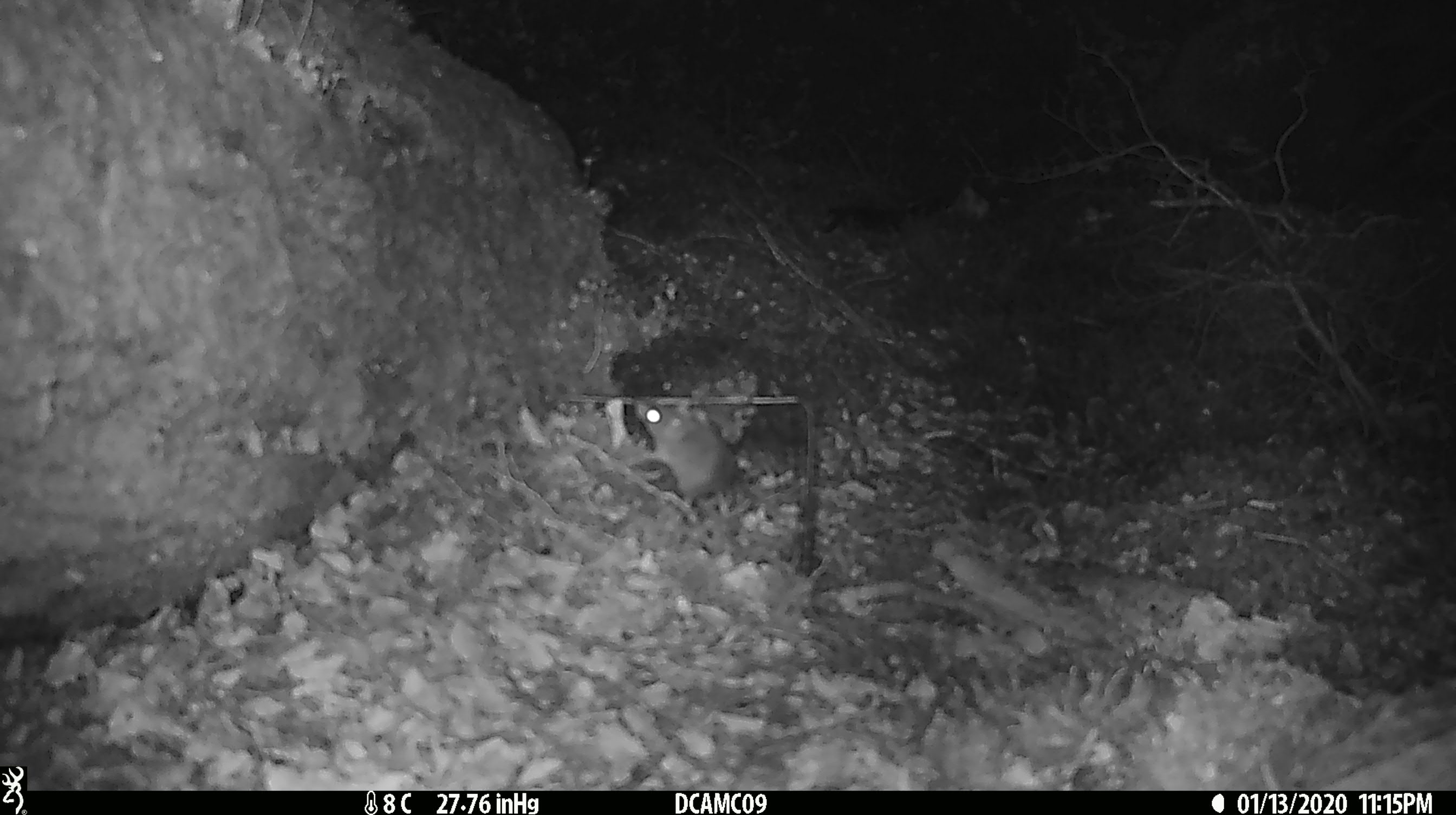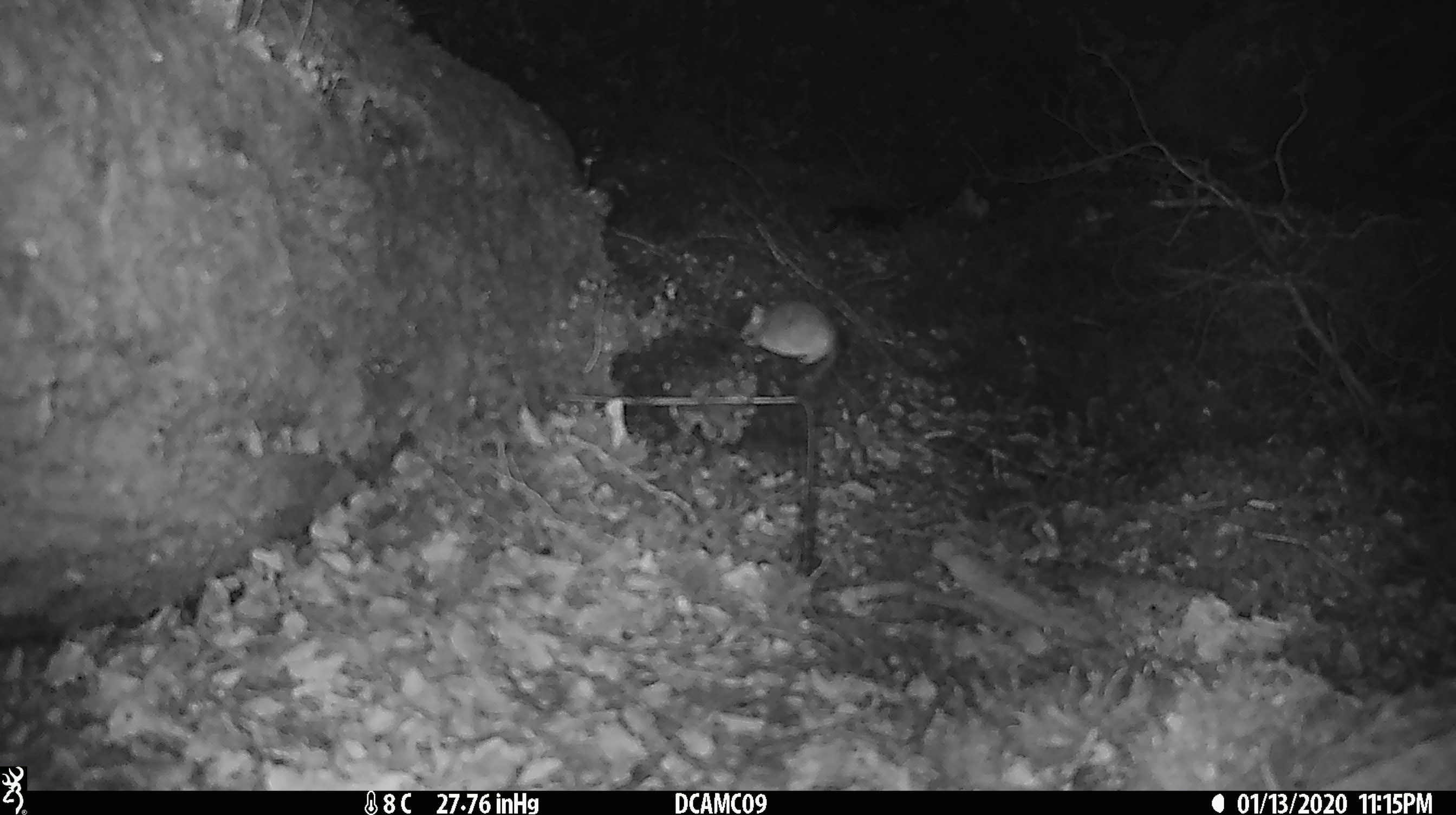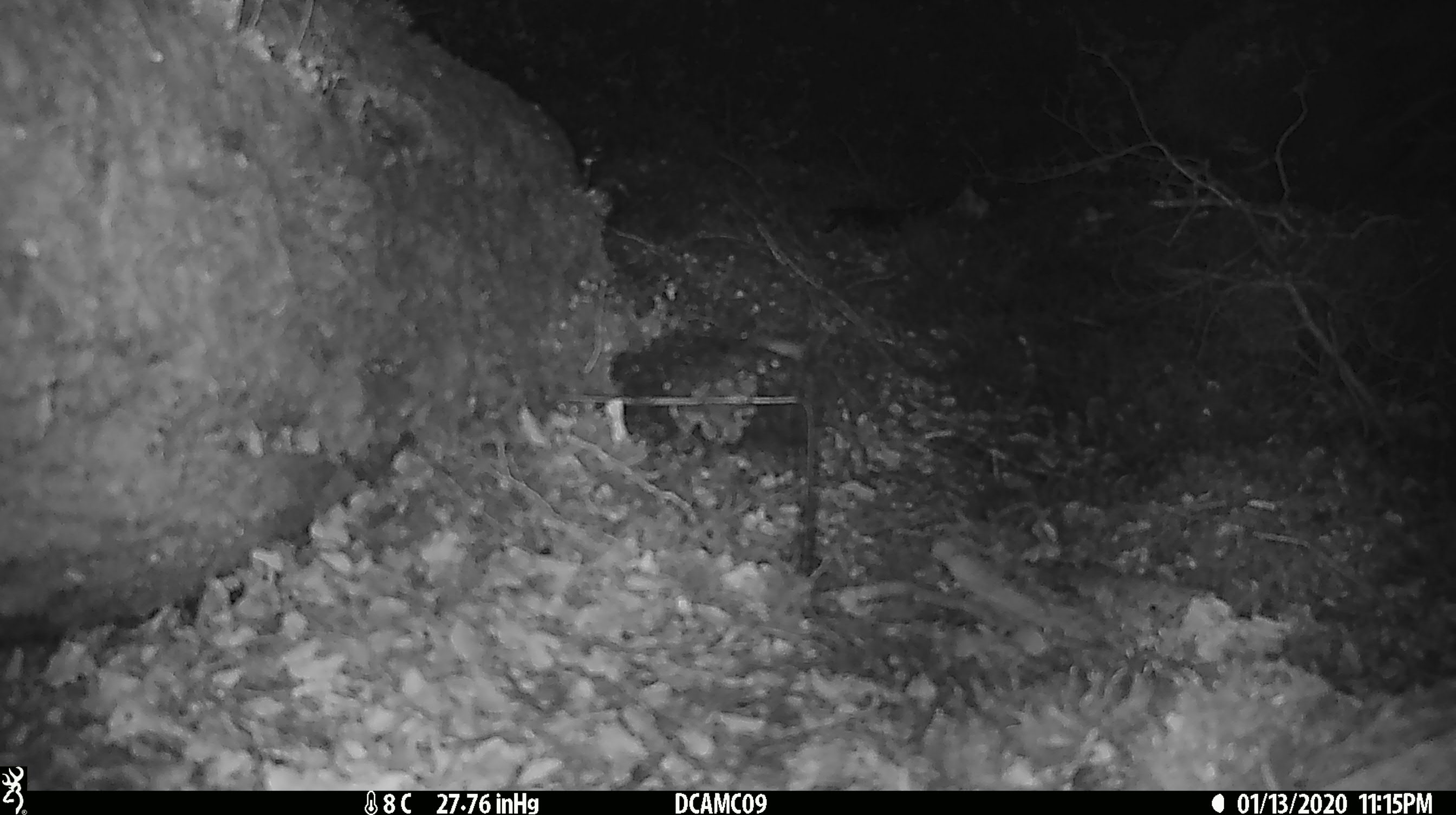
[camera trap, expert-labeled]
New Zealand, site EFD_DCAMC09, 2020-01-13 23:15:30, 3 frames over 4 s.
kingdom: Animalia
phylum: Chordata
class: Mammalia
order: Rodentia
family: Muridae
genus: Mus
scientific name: Mus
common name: mouse